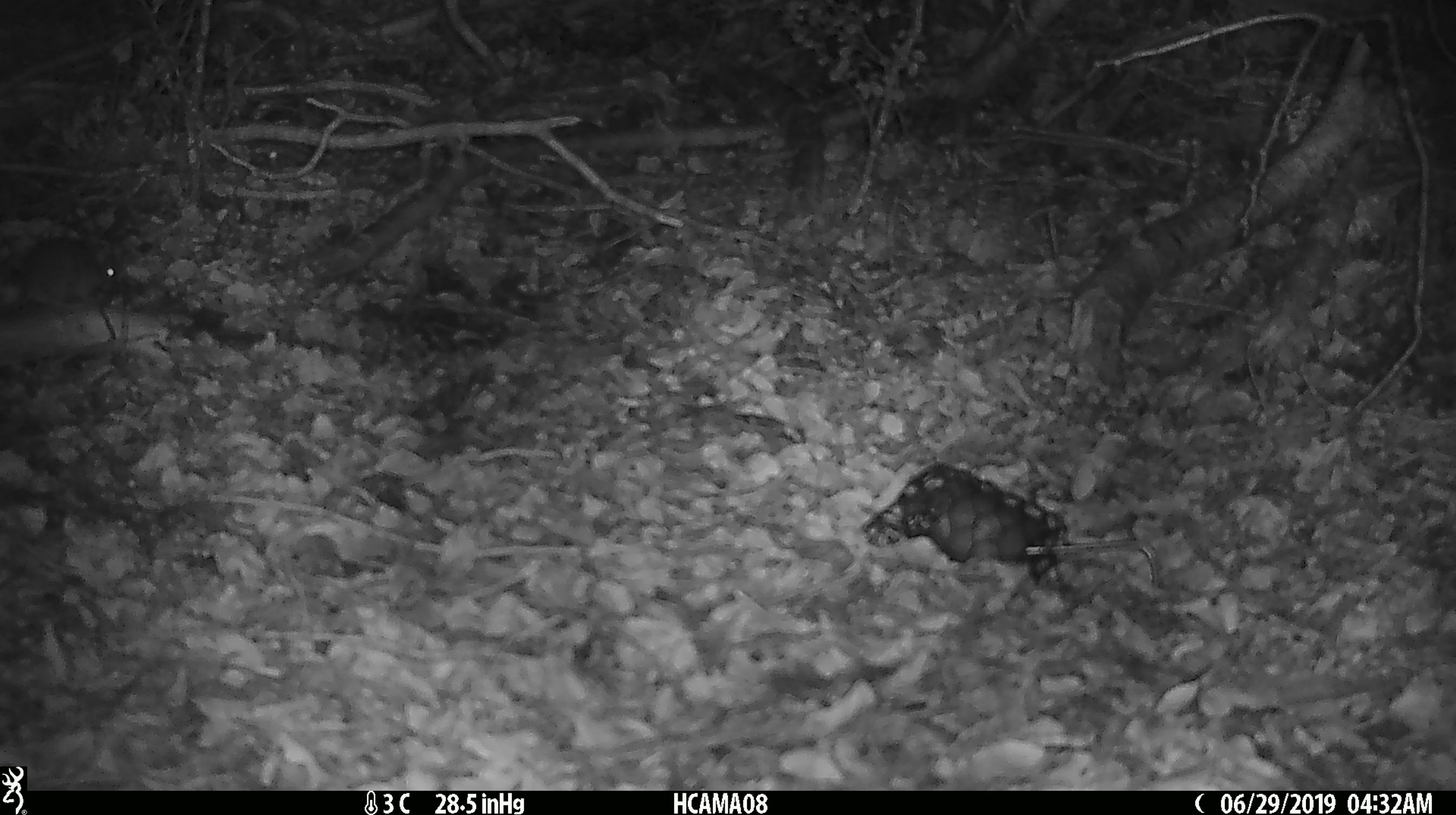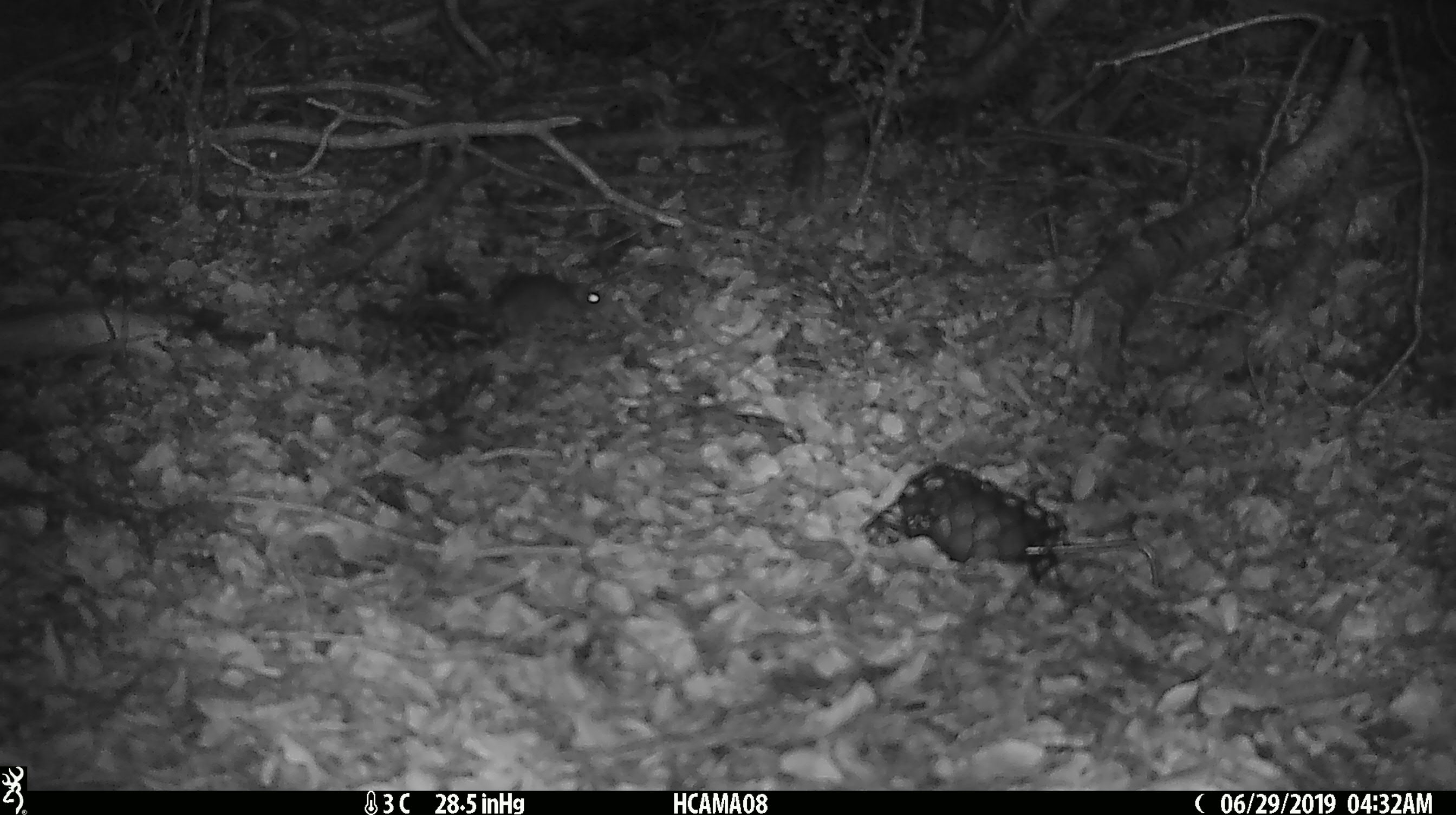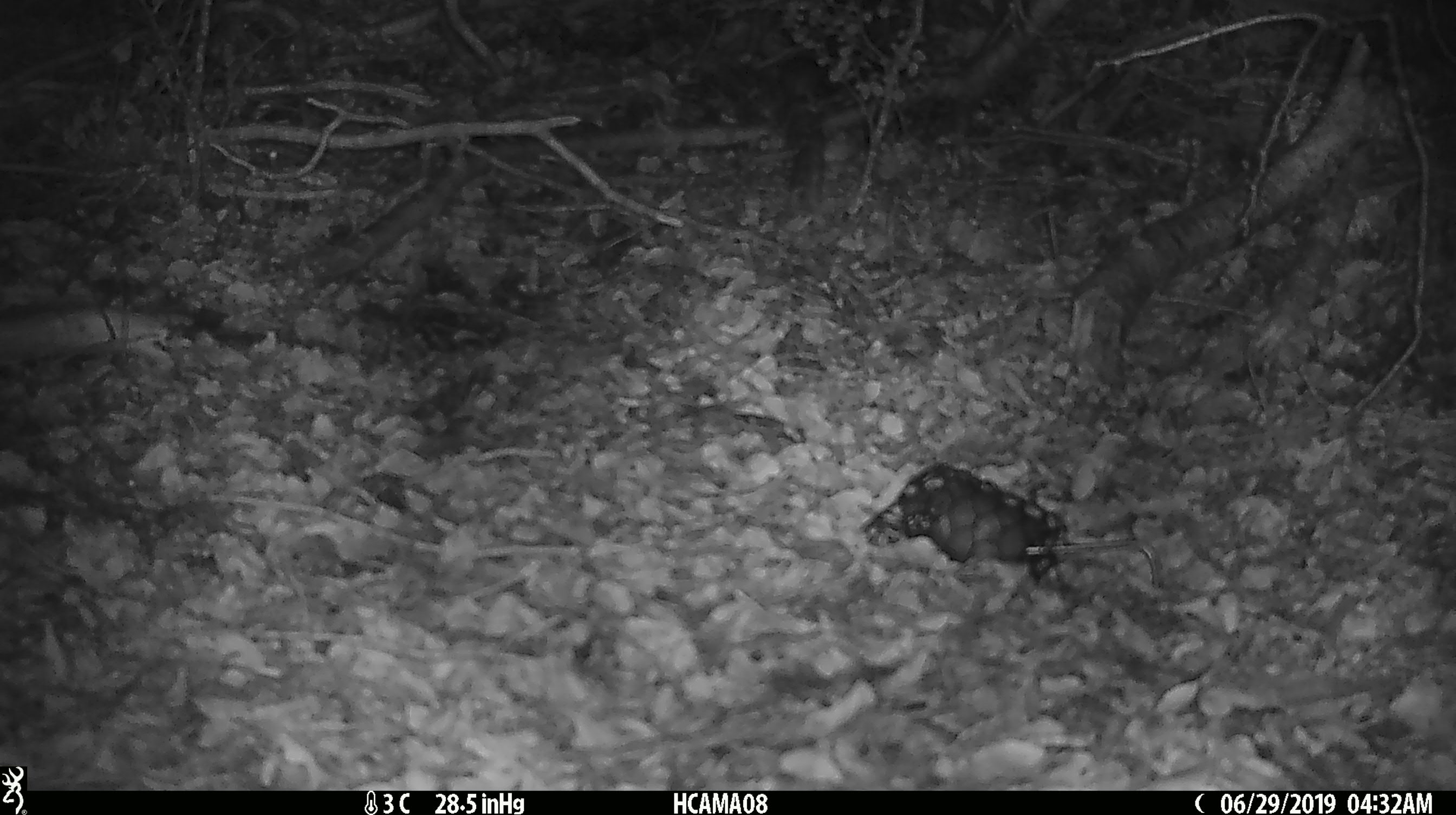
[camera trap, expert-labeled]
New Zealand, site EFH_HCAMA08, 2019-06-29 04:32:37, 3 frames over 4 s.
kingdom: Animalia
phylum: Chordata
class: Mammalia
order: Rodentia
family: Muridae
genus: Mus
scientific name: Mus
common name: mouse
Mouse (Mus).